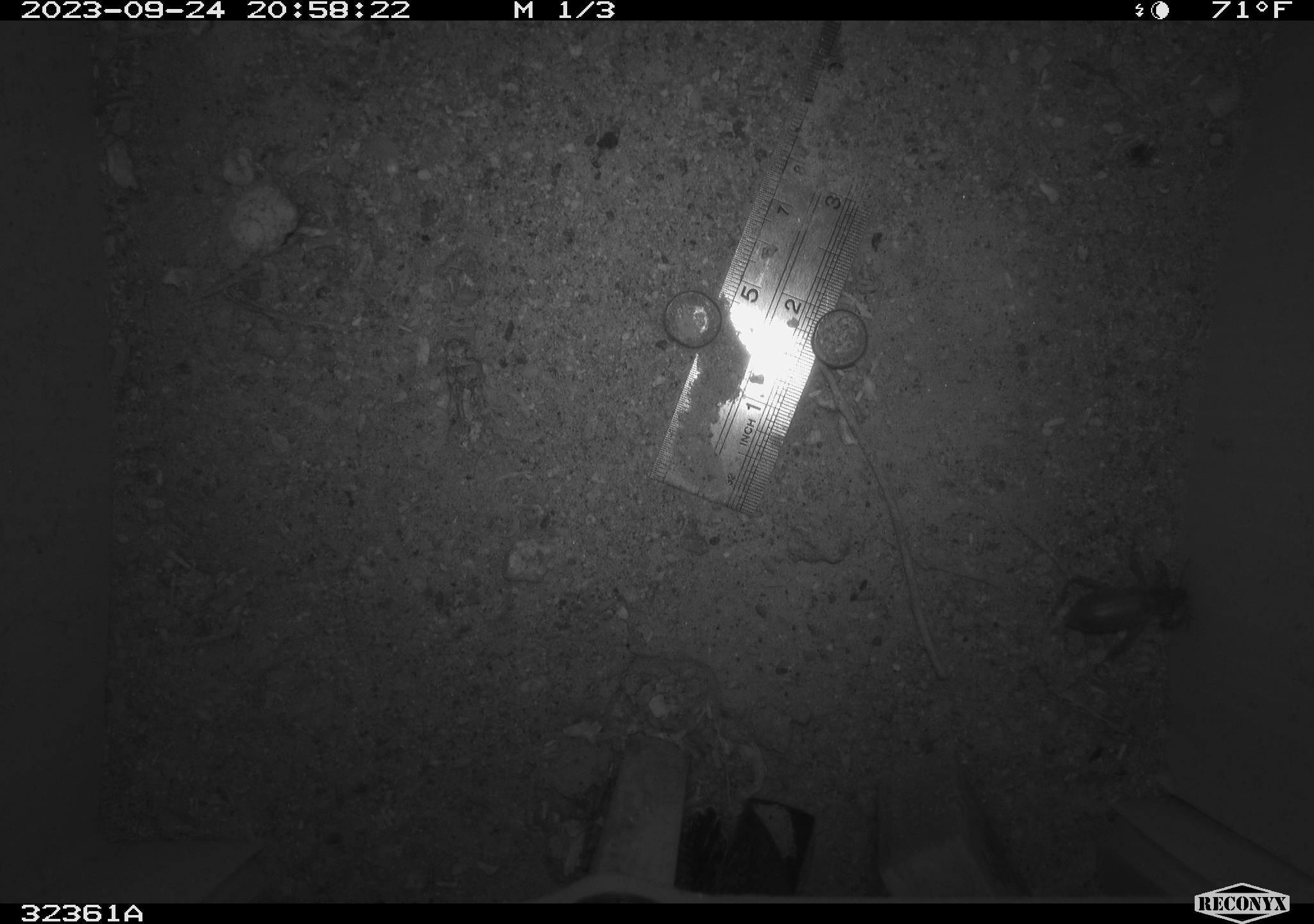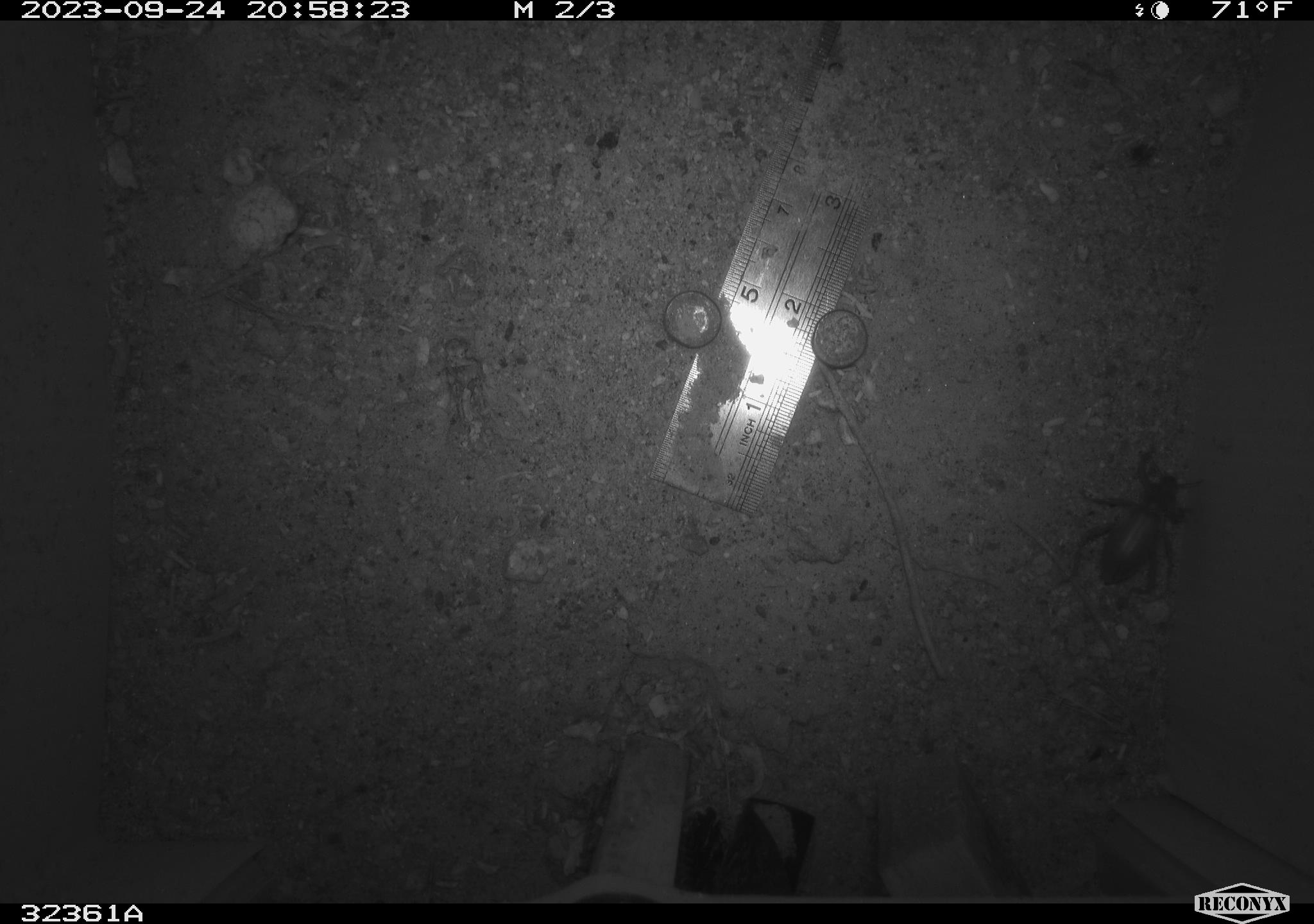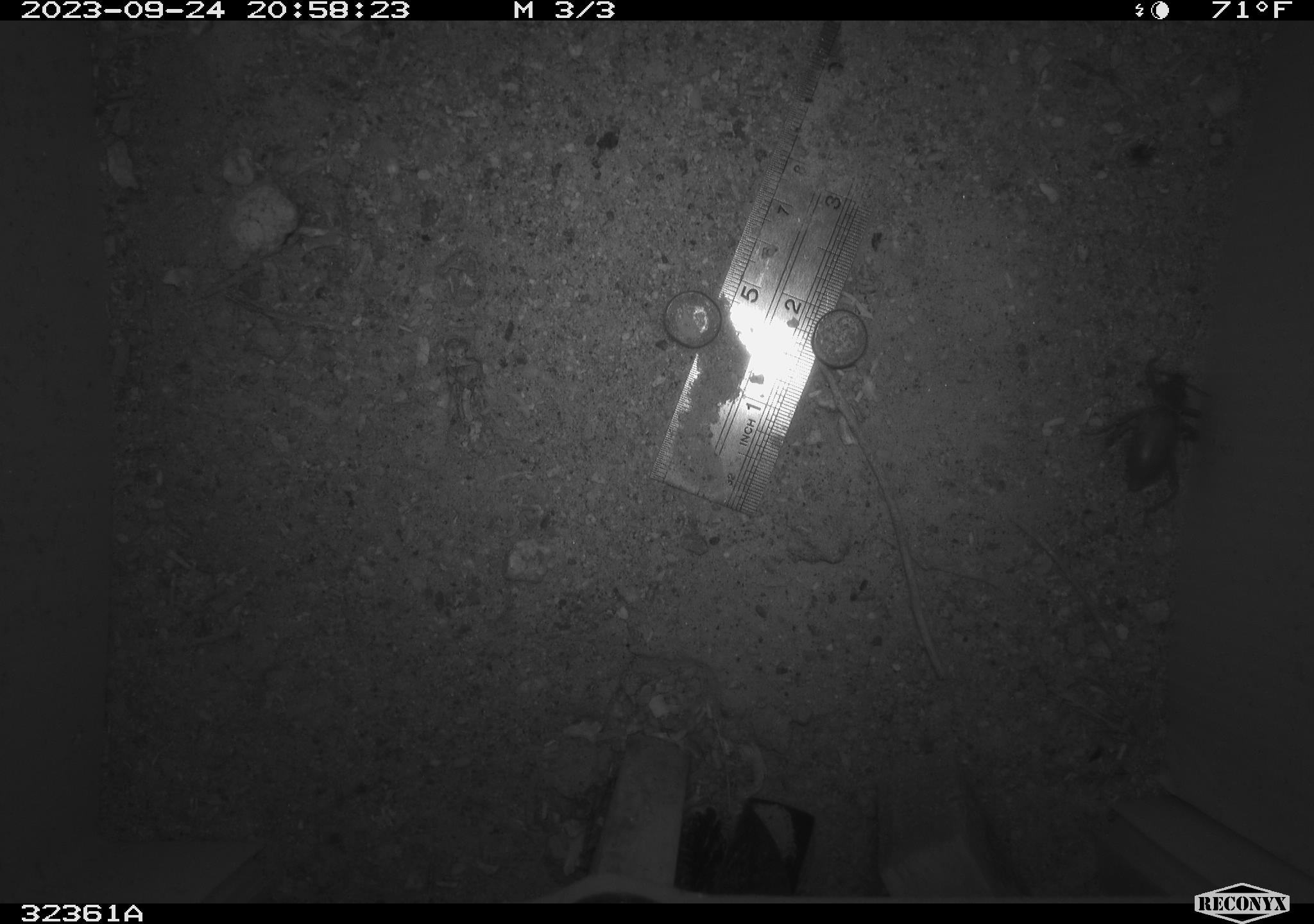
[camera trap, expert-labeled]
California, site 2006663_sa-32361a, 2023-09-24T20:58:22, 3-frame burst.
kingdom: Animalia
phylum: Arthropoda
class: Insecta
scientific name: Insecta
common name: insect